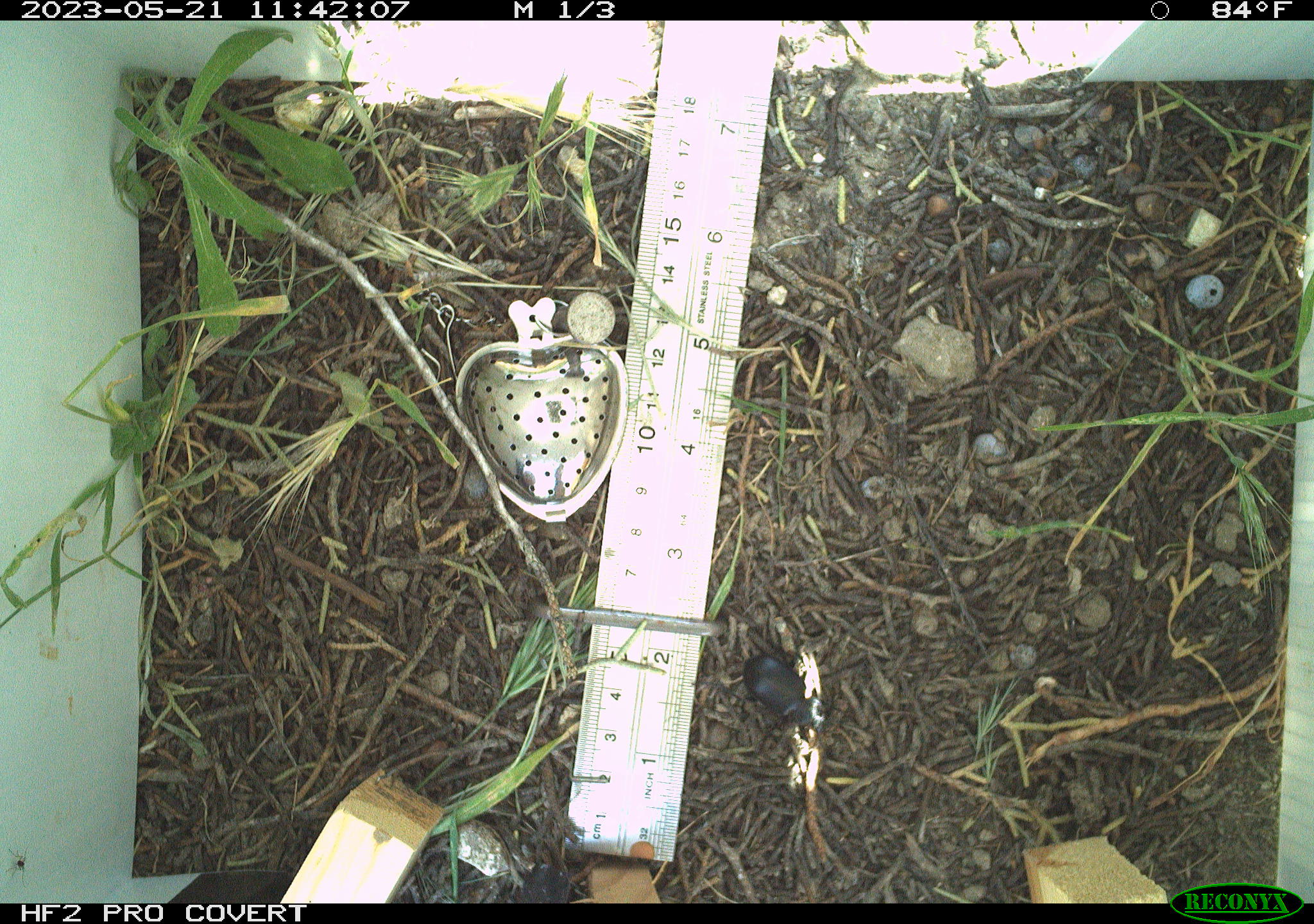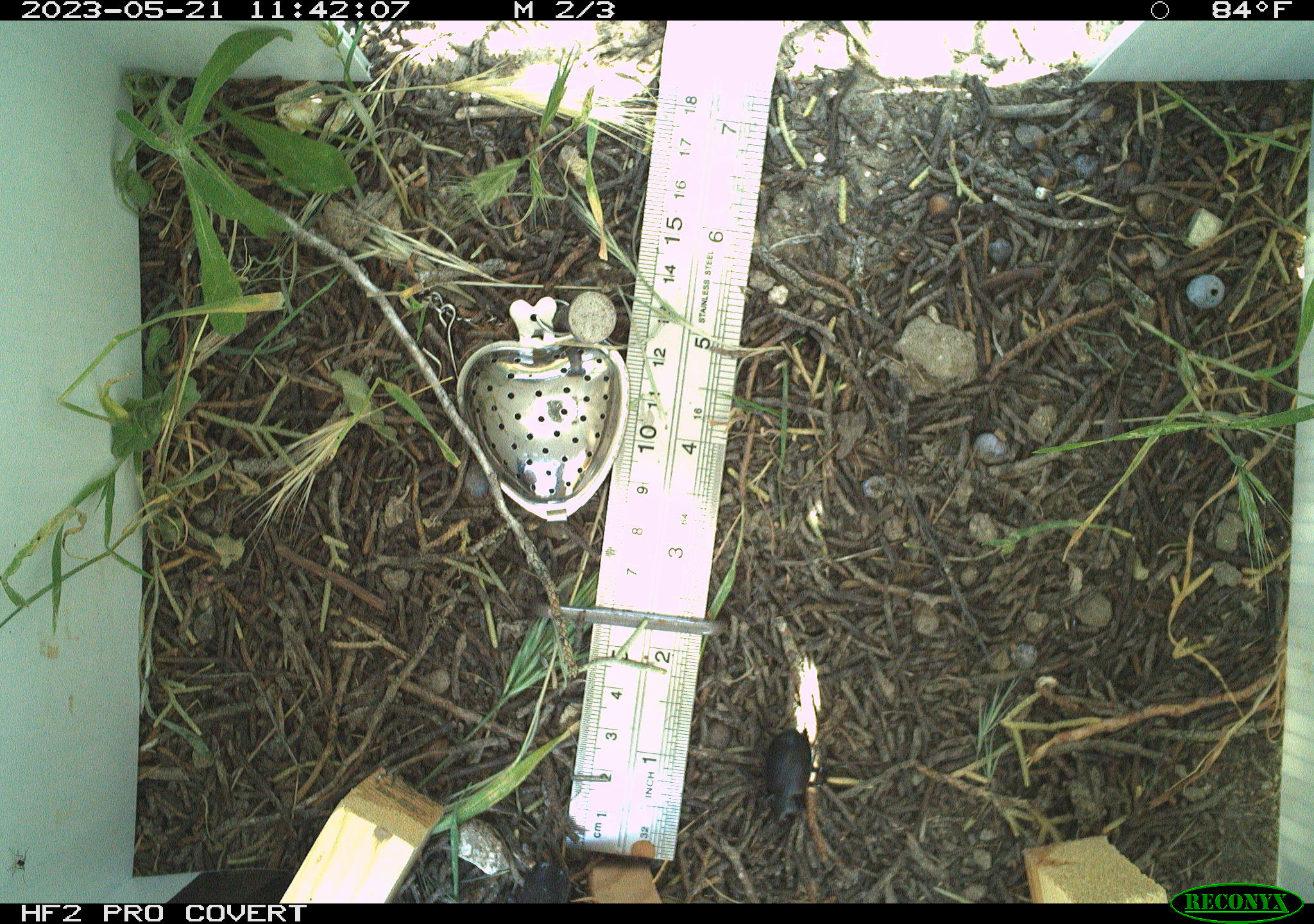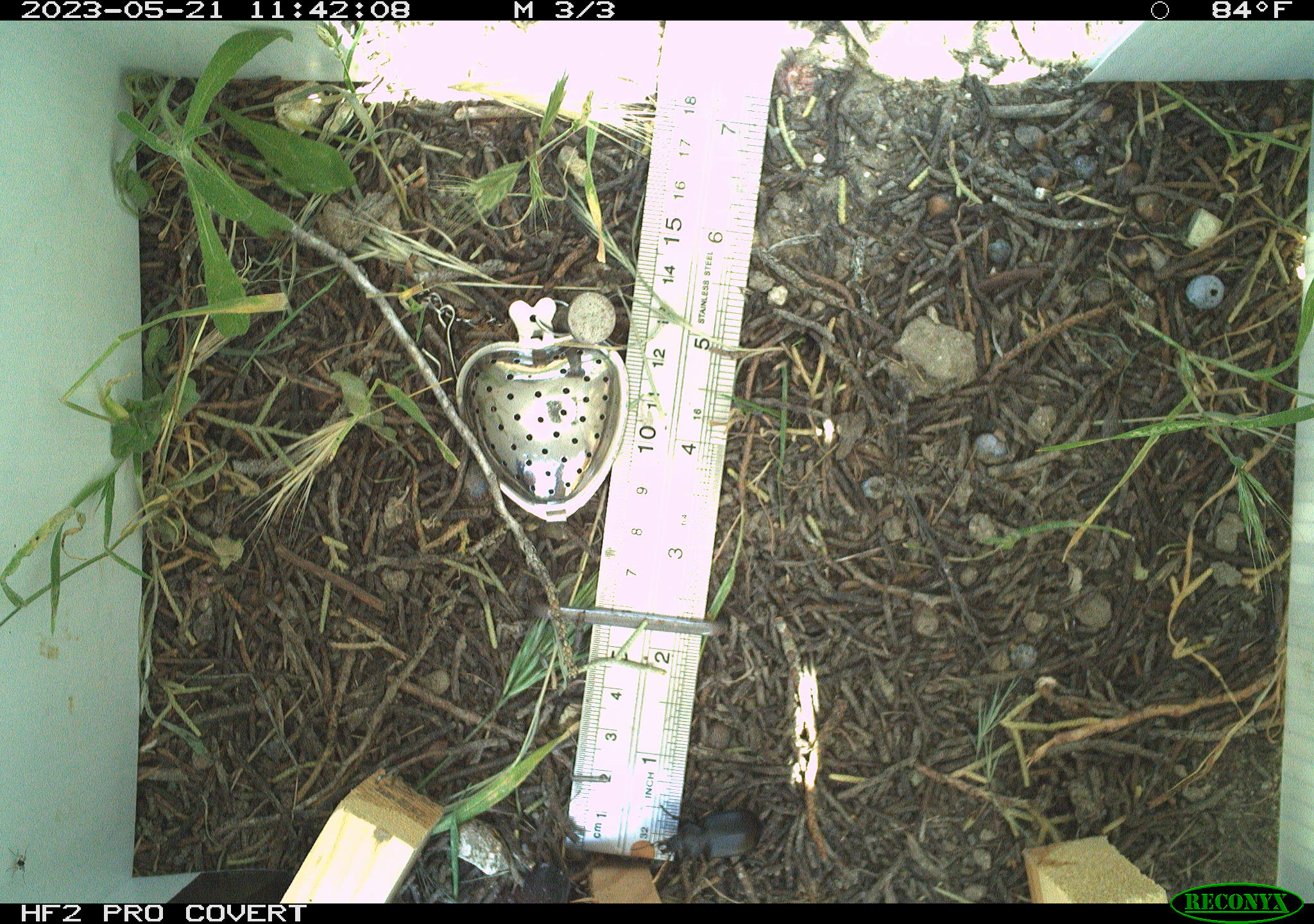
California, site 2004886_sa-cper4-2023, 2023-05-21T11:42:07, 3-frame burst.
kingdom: Animalia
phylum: Arthropoda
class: Insecta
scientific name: Insecta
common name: insect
Insect (Insecta).